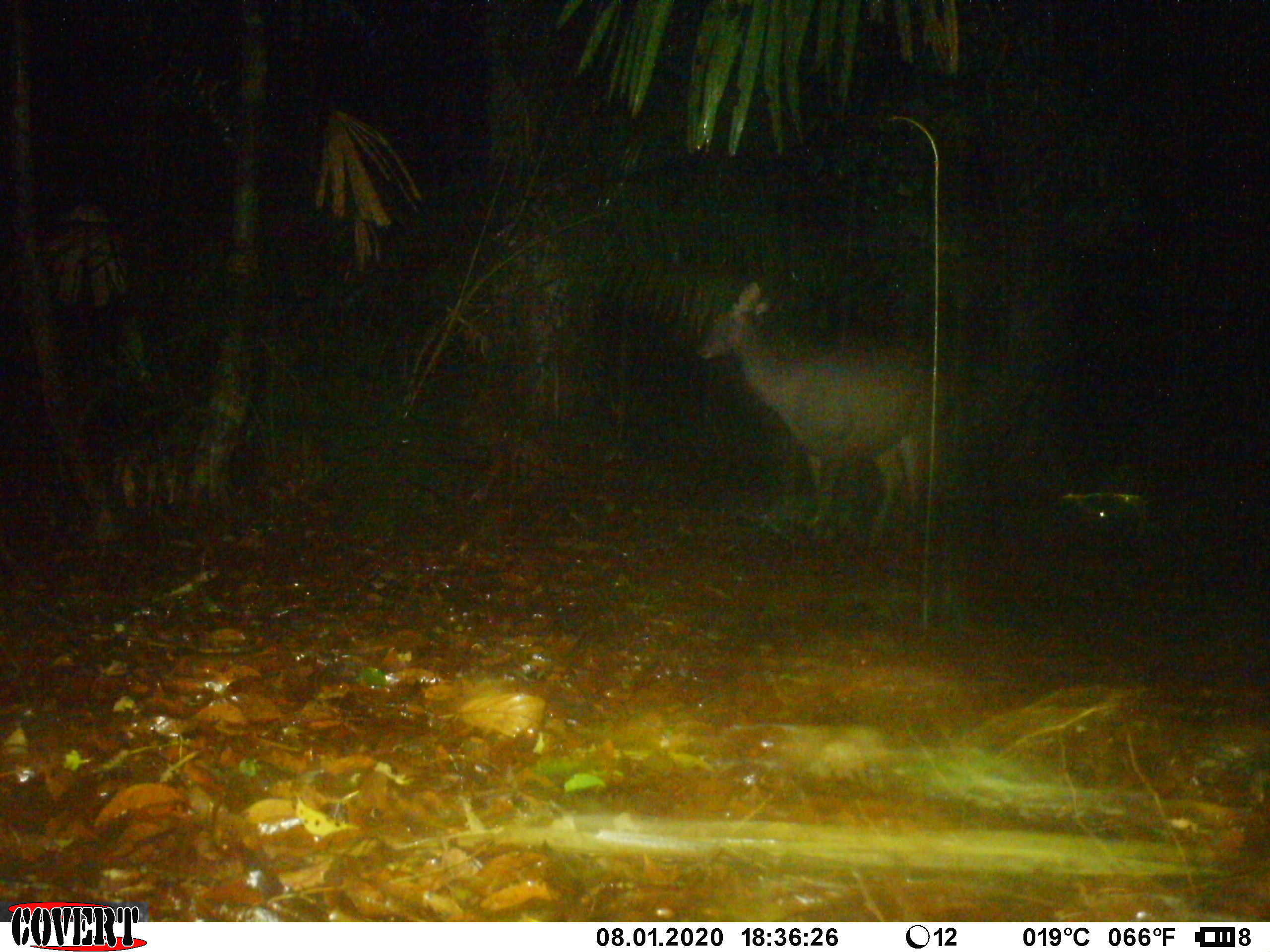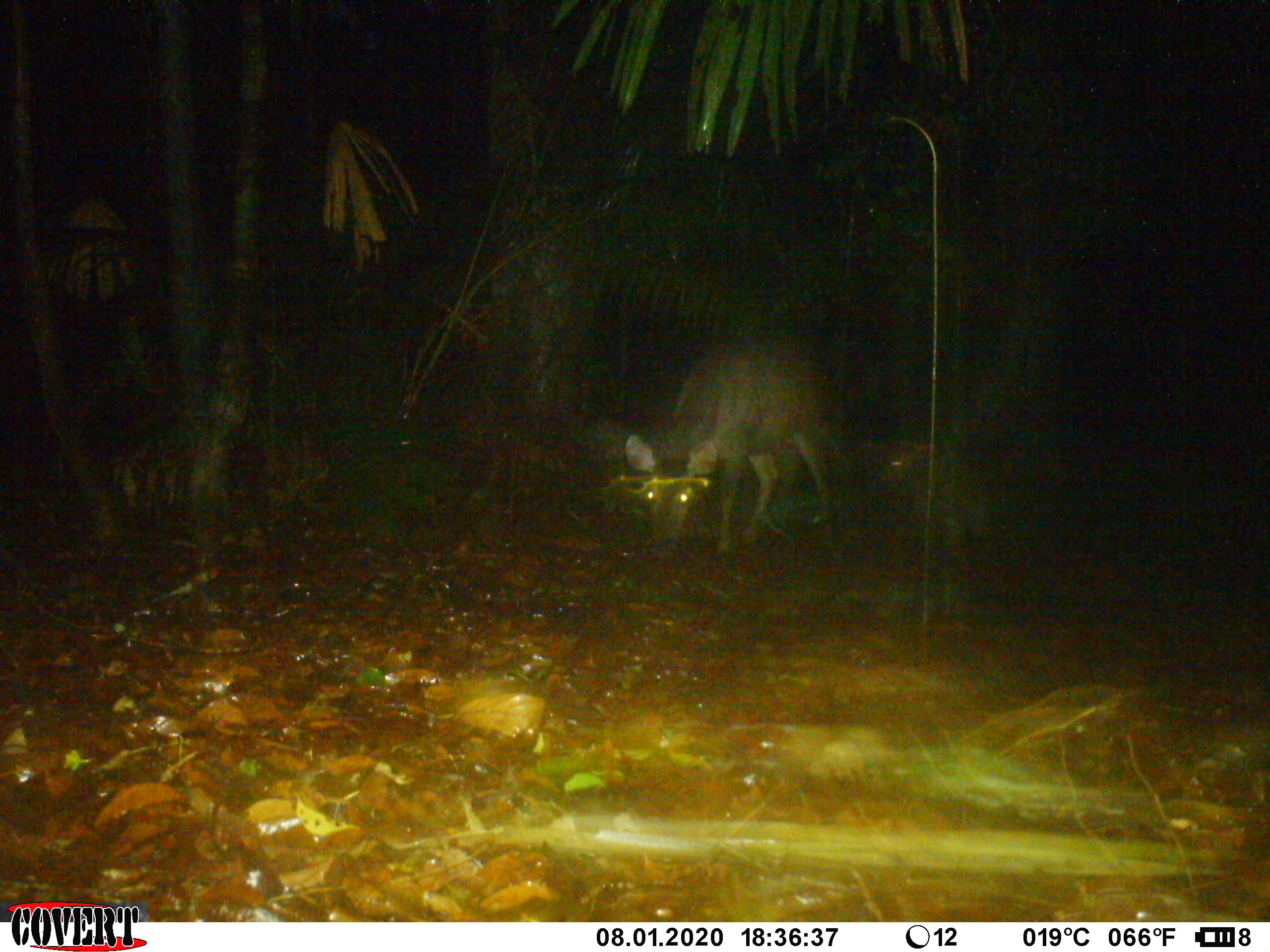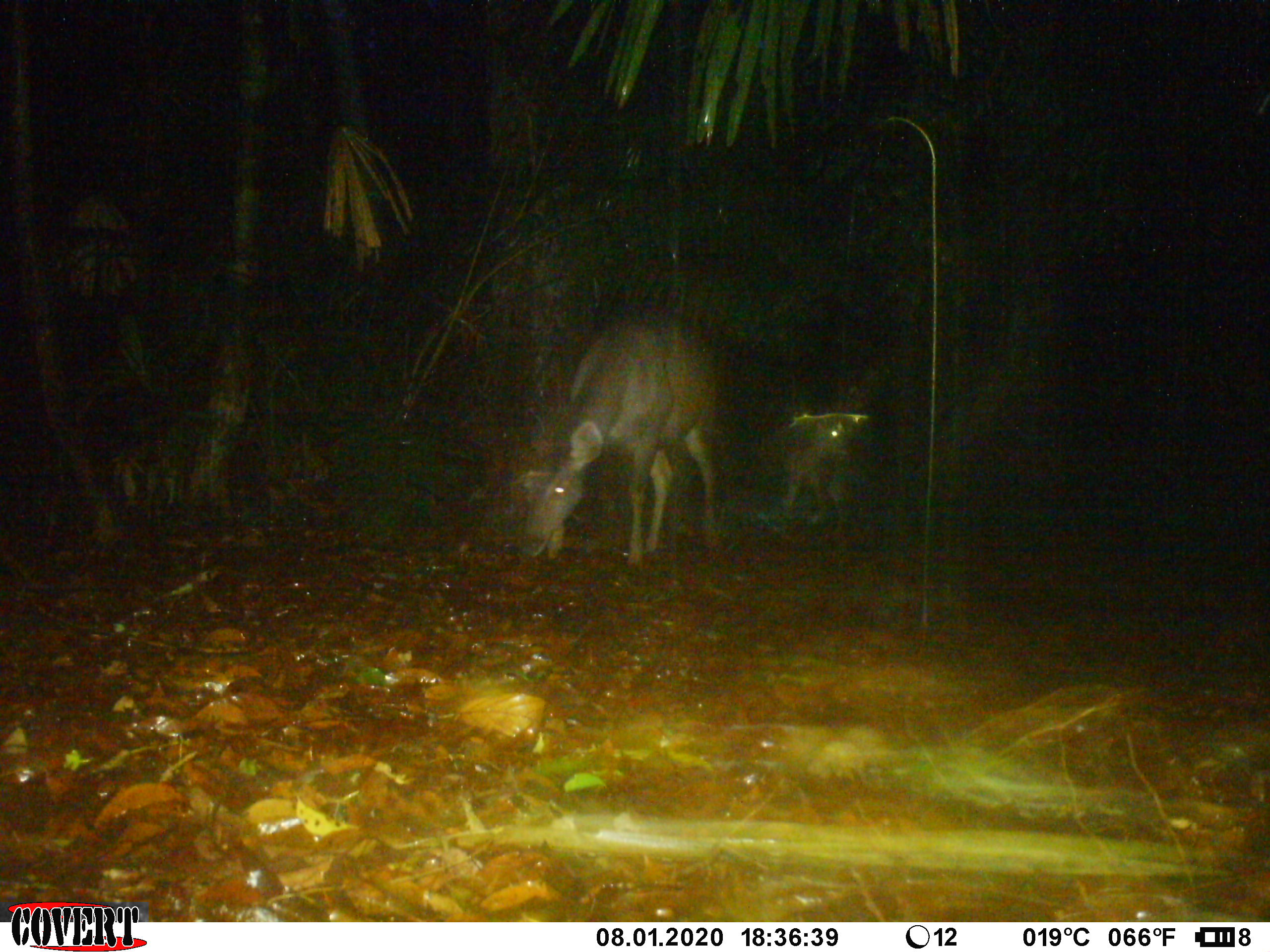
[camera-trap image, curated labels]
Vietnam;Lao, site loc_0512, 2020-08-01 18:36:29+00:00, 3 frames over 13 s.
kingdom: Animalia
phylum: Chordata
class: Mammalia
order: Artiodactyla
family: Cervidae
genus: Rusa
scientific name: Rusa unicolor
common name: sambar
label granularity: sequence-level